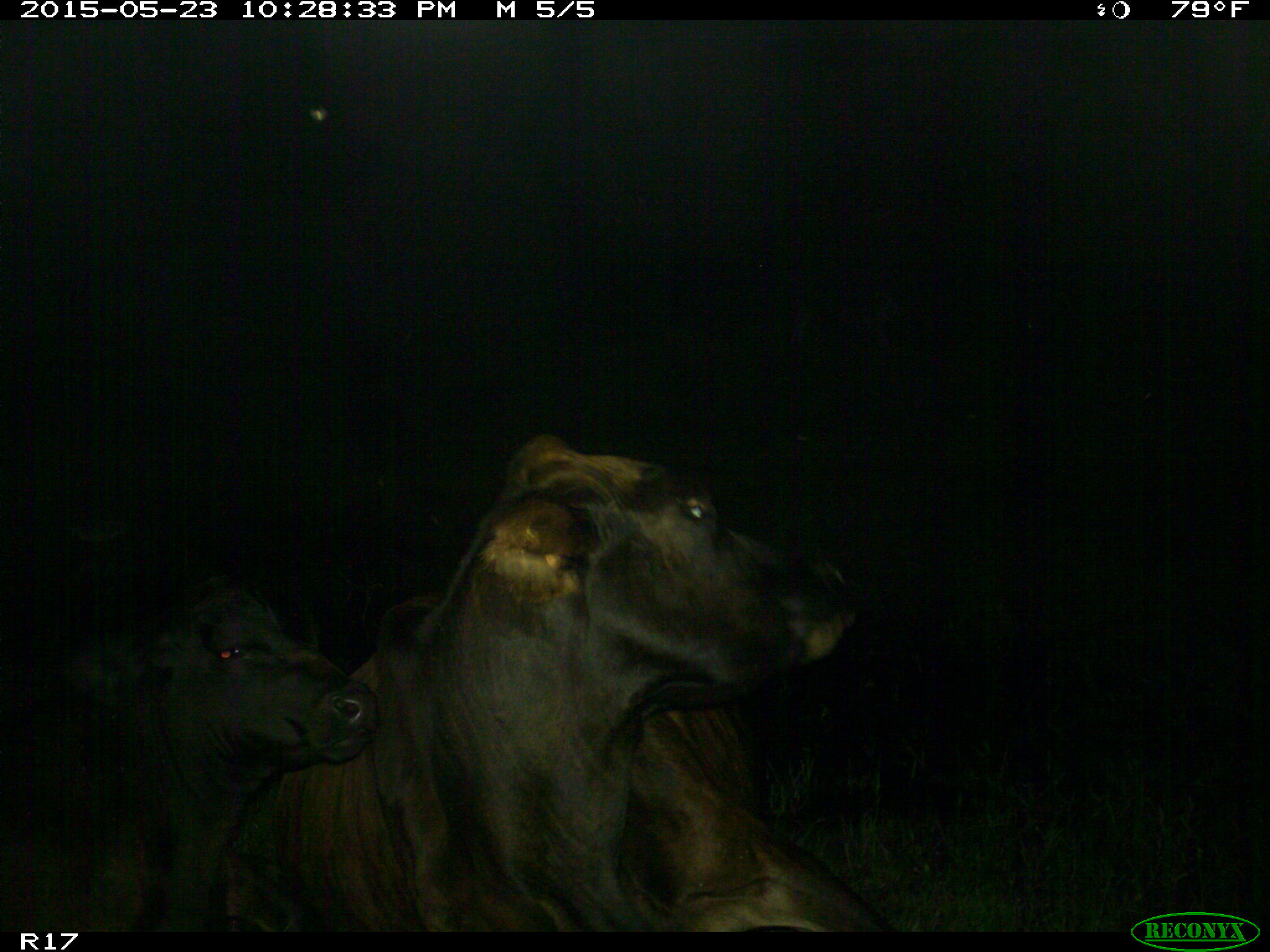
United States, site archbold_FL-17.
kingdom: Animalia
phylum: Chordata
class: Mammalia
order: Artiodactyla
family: Bovidae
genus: Bos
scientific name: Bos taurus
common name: domestic cow